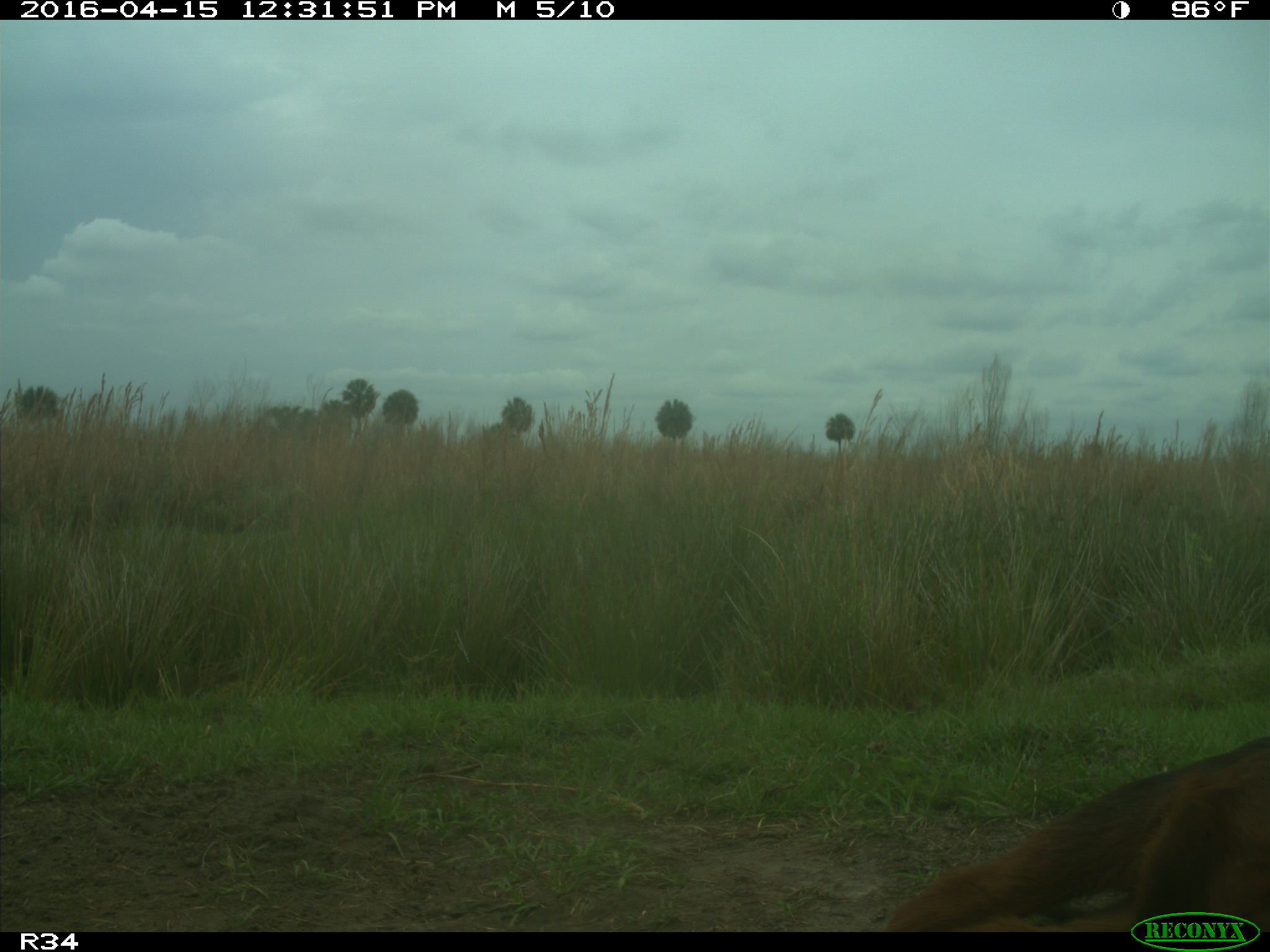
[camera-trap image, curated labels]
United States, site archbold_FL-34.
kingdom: Animalia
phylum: Chordata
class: Mammalia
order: Artiodactyla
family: Bovidae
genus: Bos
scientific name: Bos taurus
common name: domestic cow